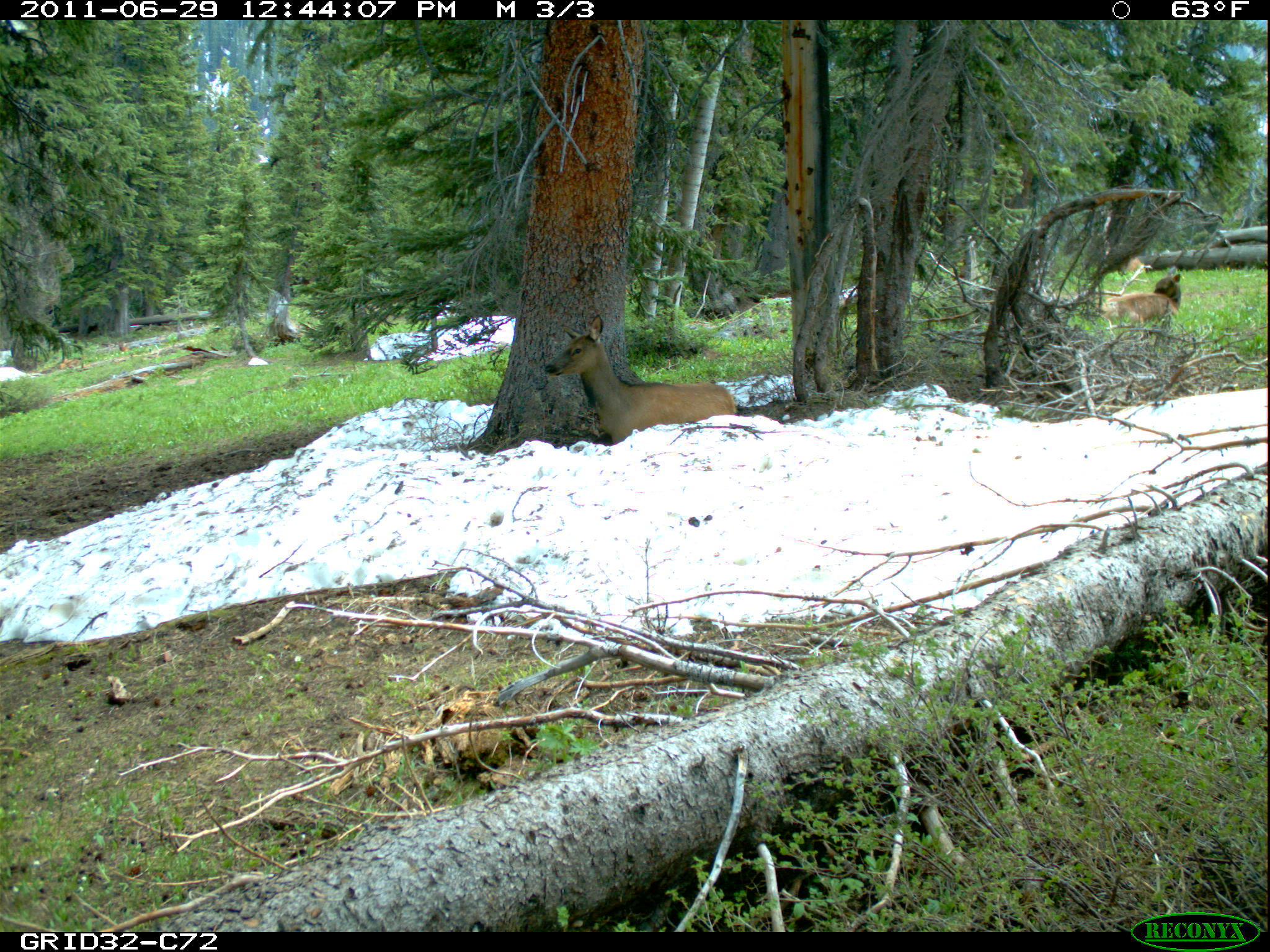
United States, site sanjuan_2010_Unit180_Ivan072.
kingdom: Animalia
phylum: Chordata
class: Mammalia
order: Artiodactyla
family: Cervidae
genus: Cervus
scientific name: Cervus elaphus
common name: red deer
Cervus elaphus (red deer).